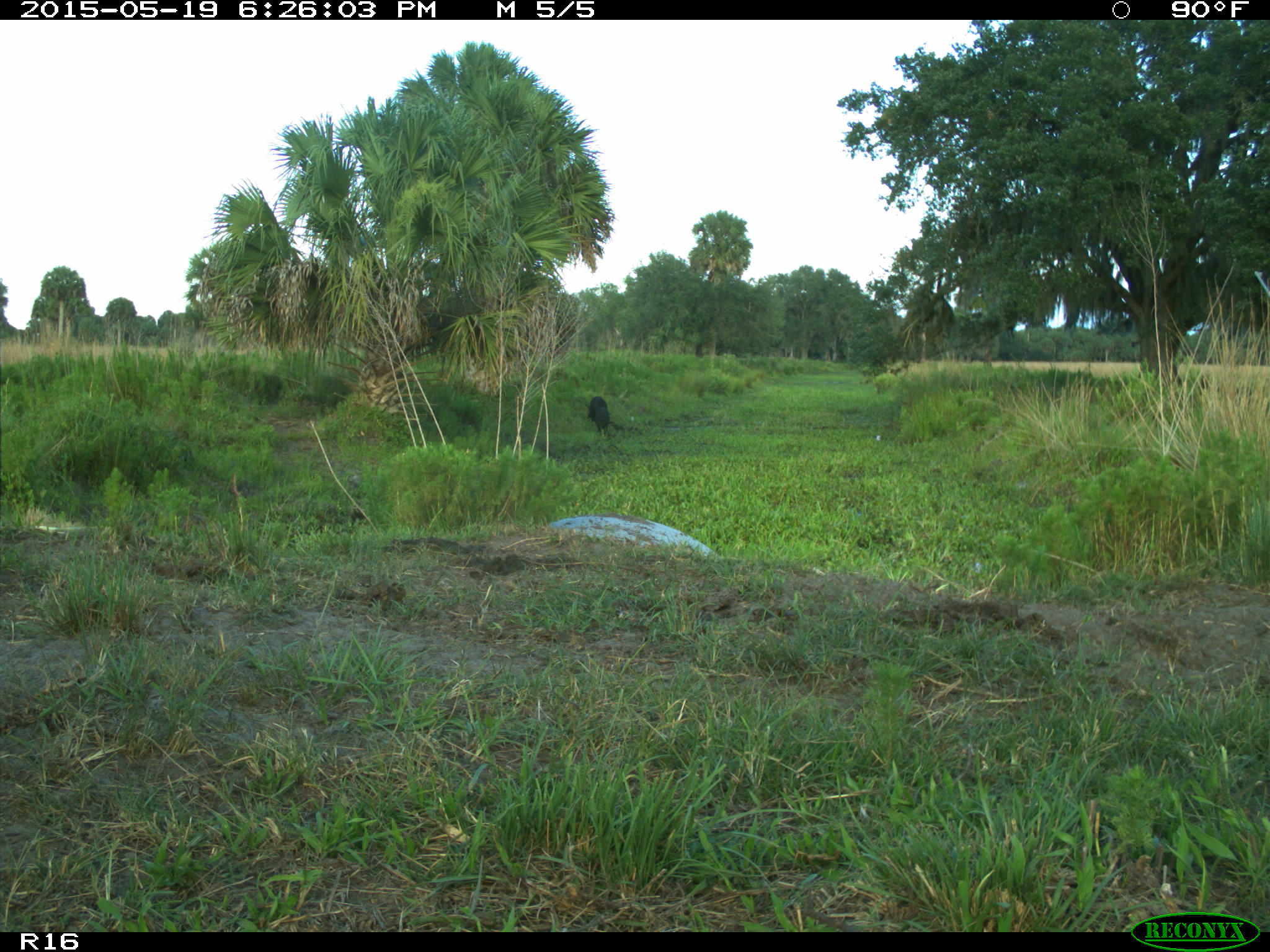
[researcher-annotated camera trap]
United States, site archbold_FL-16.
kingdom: Animalia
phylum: Chordata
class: Mammalia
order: Artiodactyla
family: Bovidae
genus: Bos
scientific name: Bos taurus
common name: domestic cow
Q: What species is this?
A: Bos taurus (domestic cow).